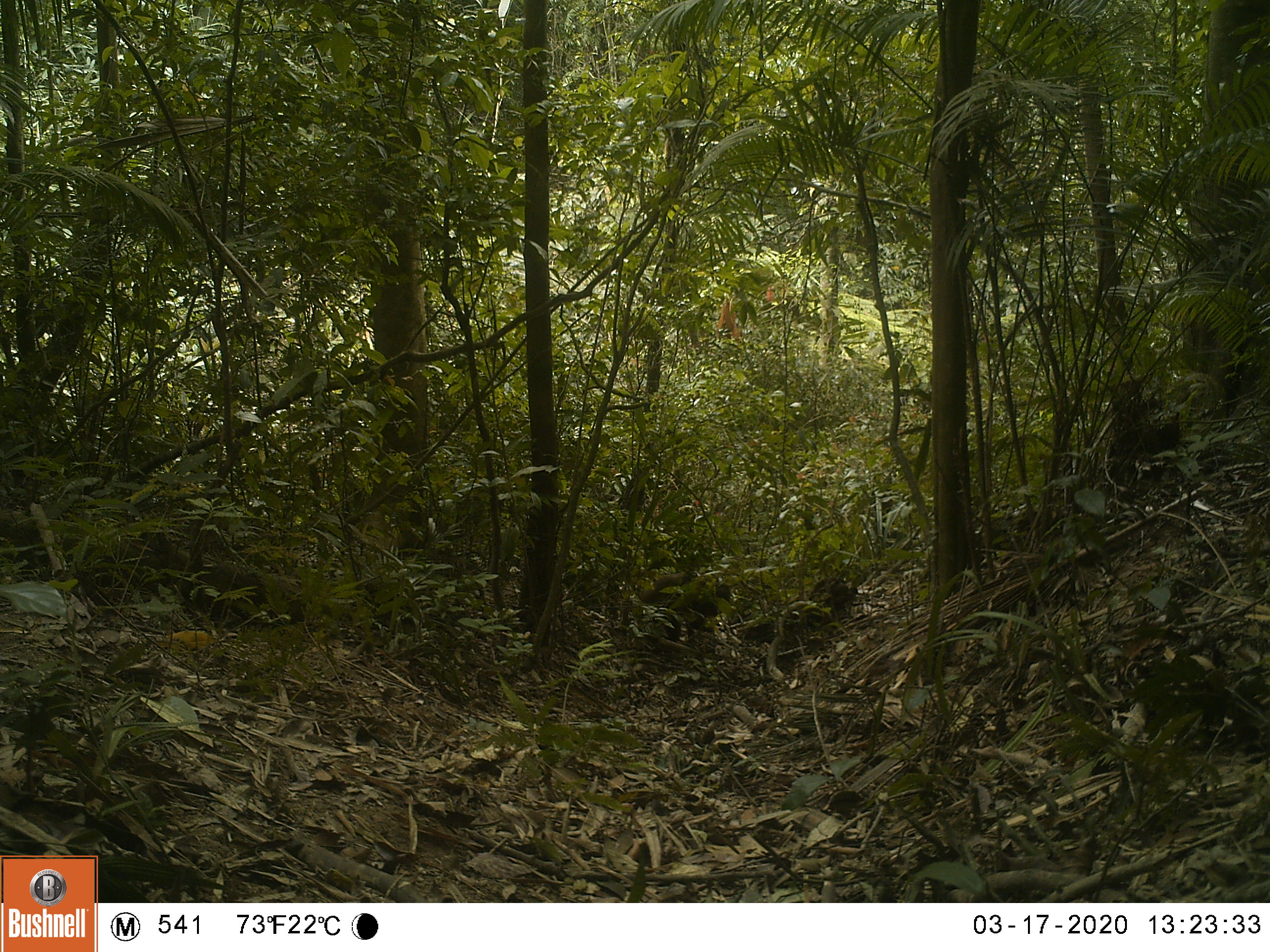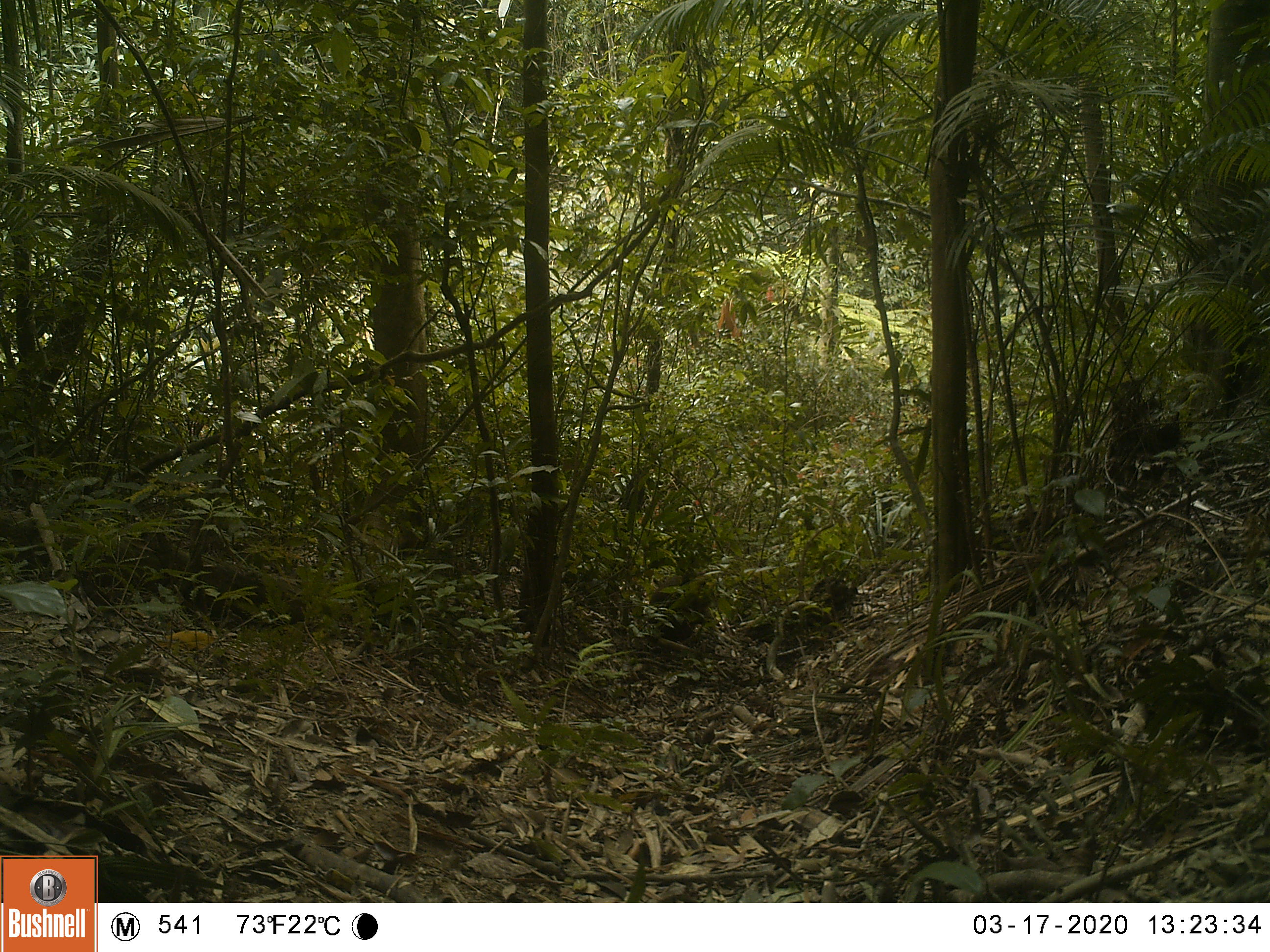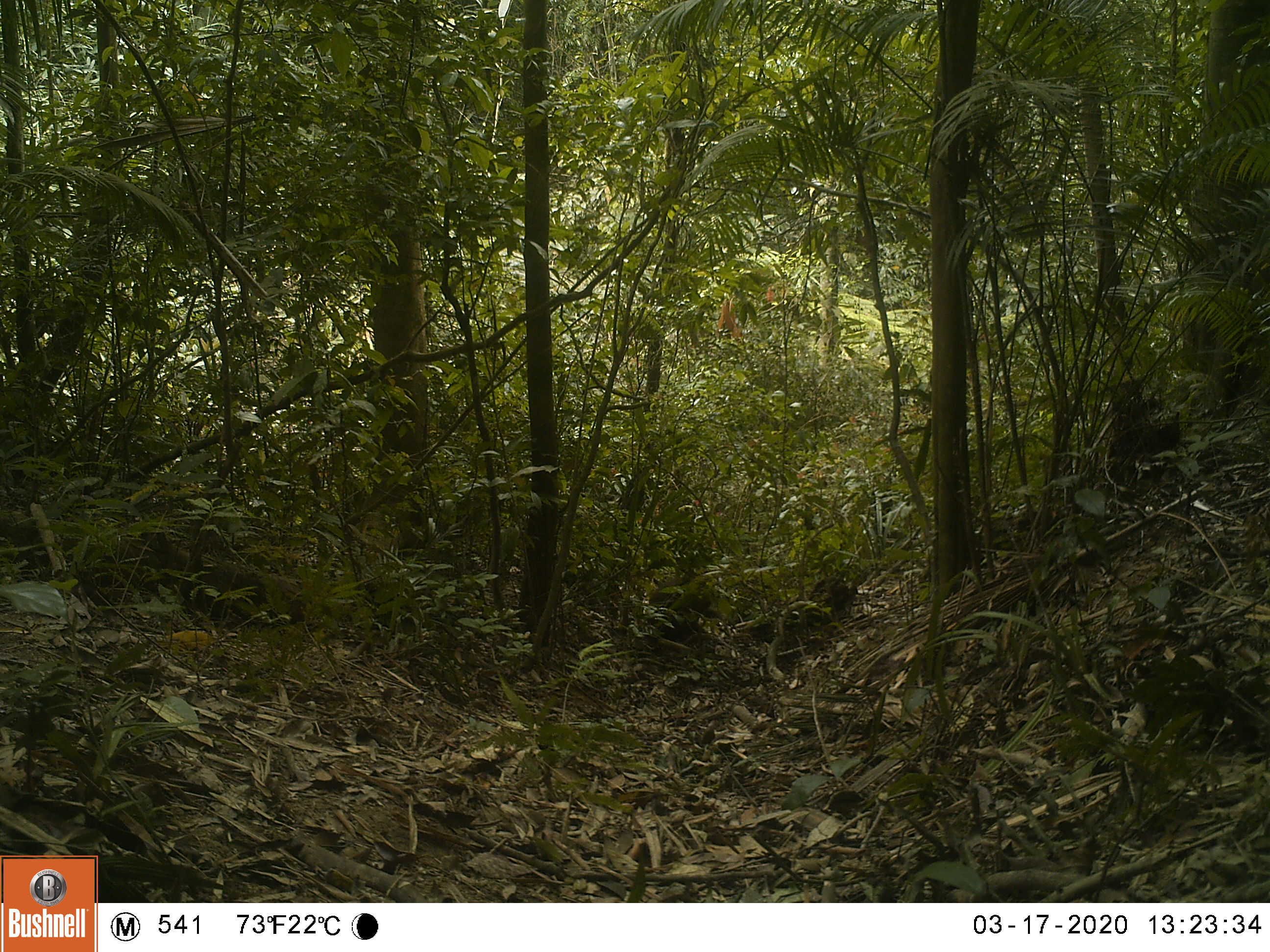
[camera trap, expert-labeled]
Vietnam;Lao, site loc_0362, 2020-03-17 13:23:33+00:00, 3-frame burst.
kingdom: Animalia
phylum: Chordata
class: Mammalia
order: Primates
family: Cercopithecidae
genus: Macaca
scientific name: Macaca arctoides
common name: stump-tailed macaque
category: stump tailed macaque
Stump tailed macaque (stump-tailed macaque) (Macaca arctoides). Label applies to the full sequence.